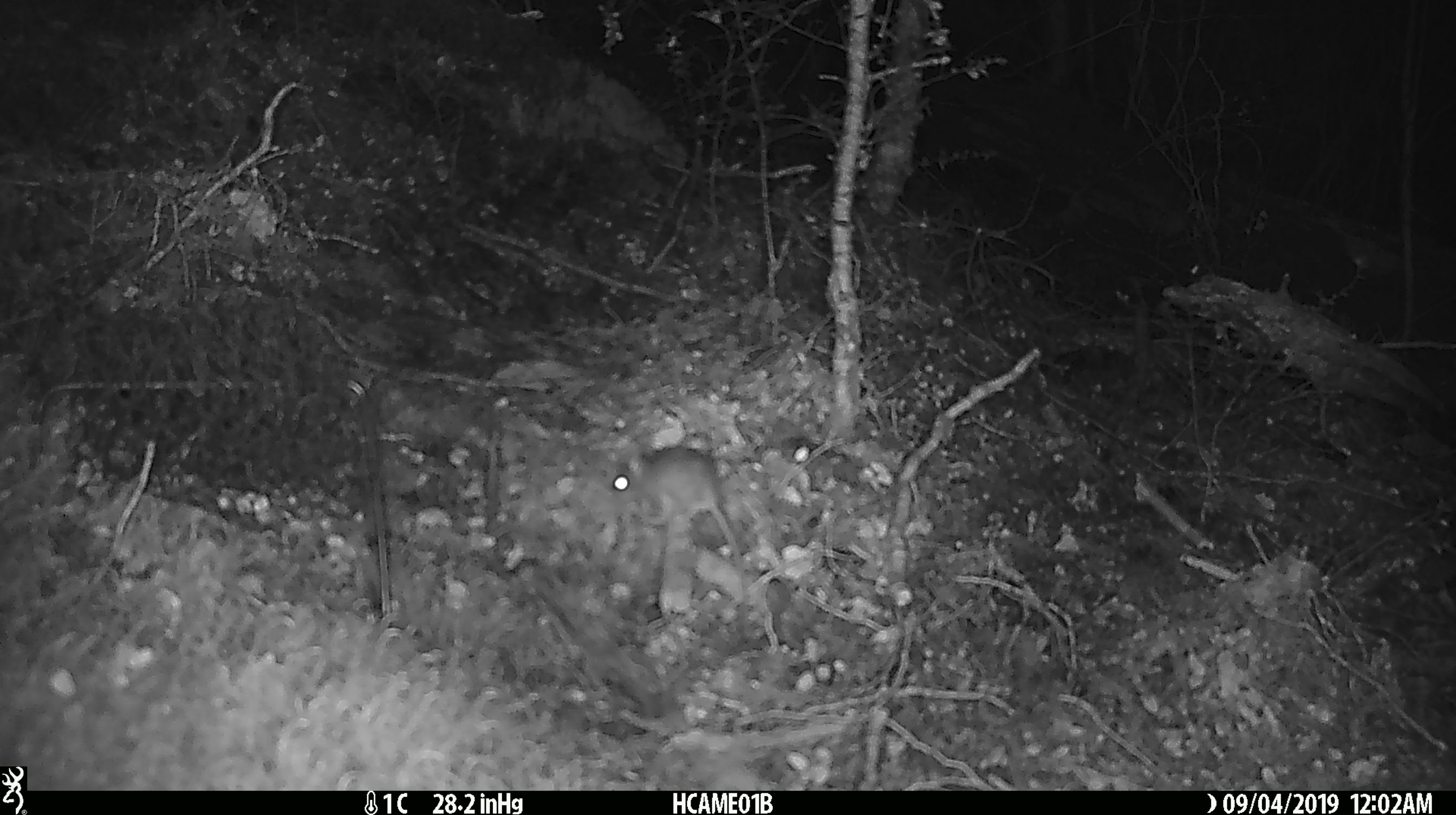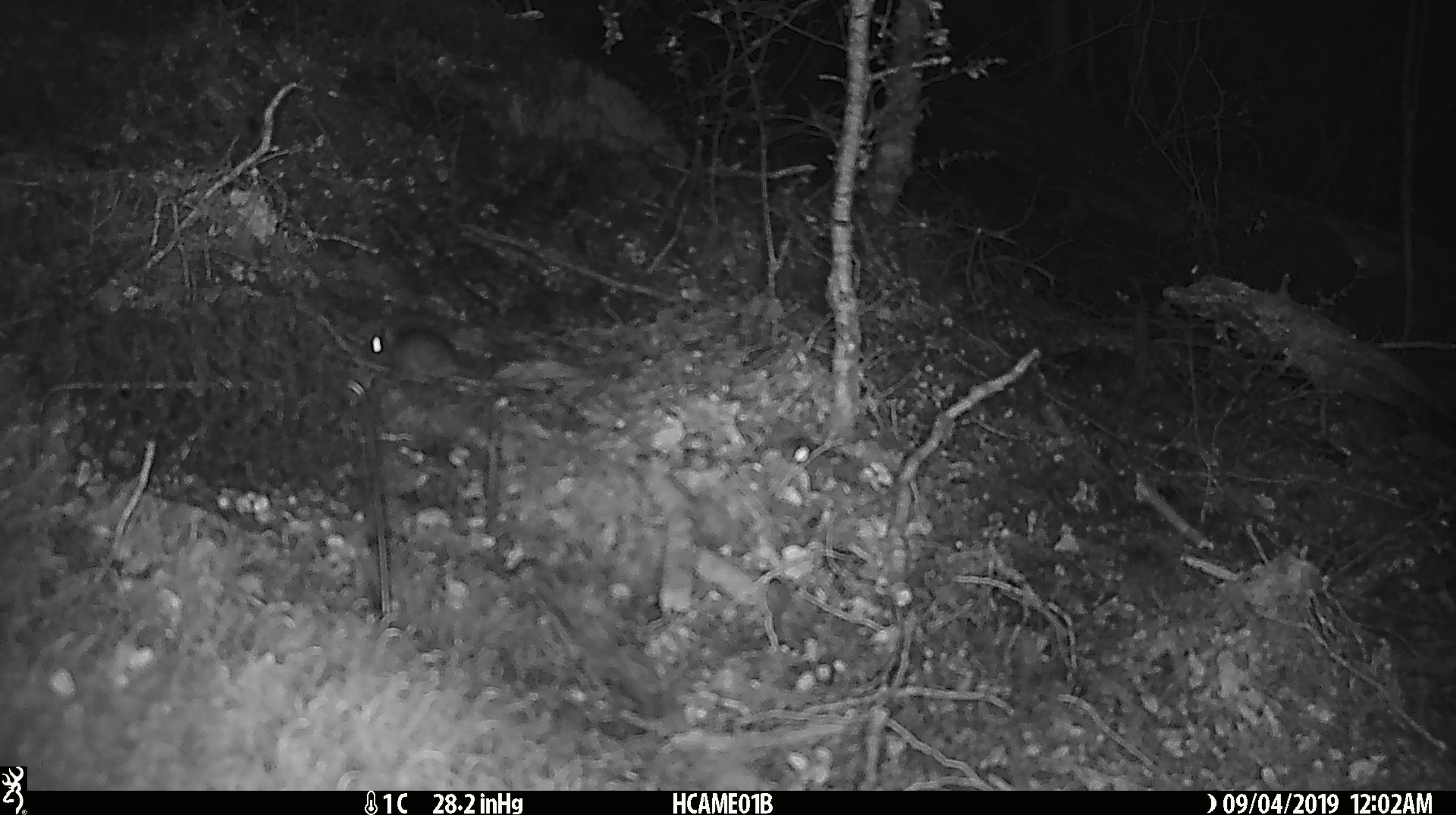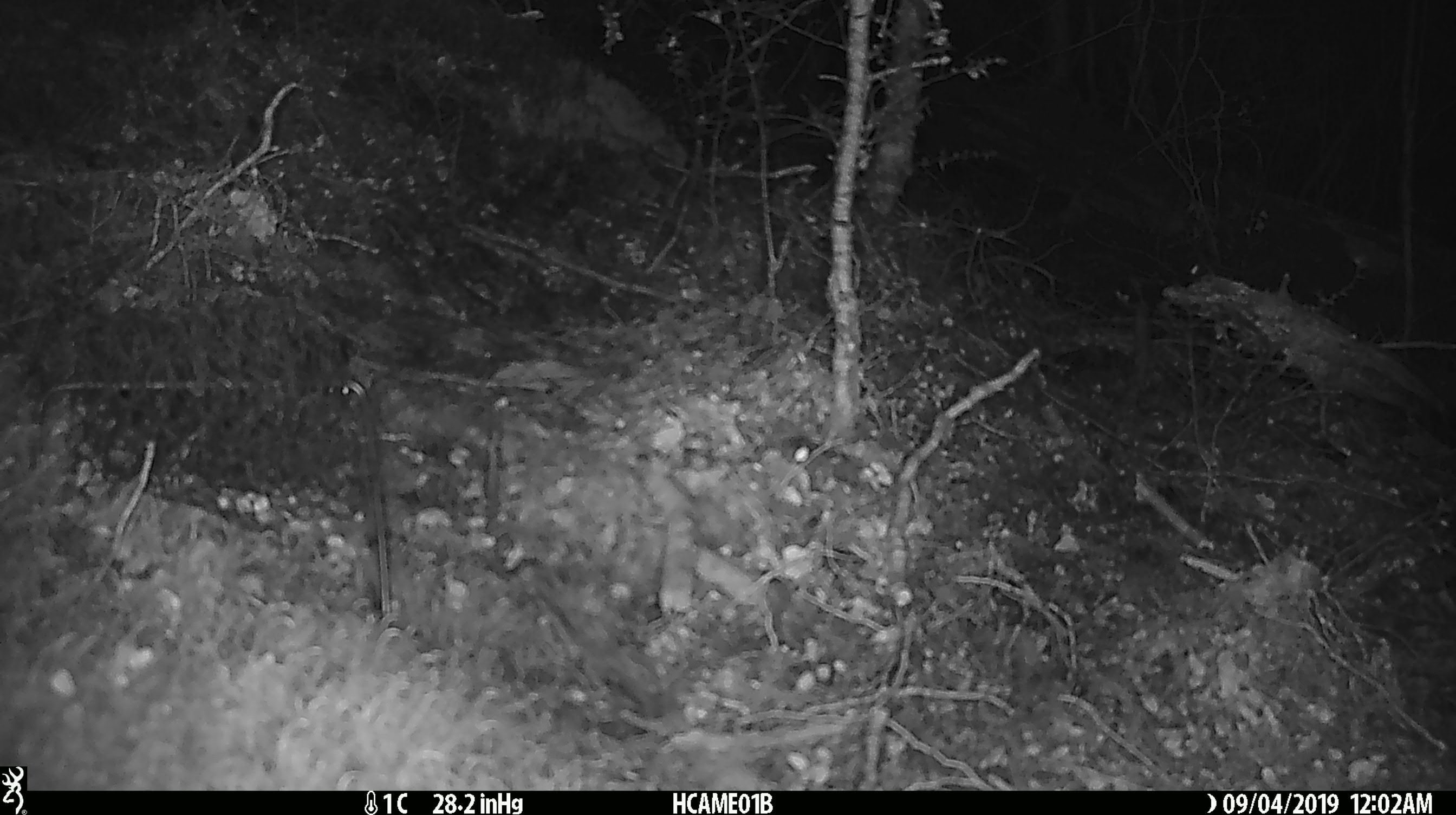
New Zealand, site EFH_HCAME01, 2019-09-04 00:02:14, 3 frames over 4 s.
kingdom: Animalia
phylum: Chordata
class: Mammalia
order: Rodentia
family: Muridae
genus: Mus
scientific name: Mus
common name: mouse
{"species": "mouse (Mus)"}